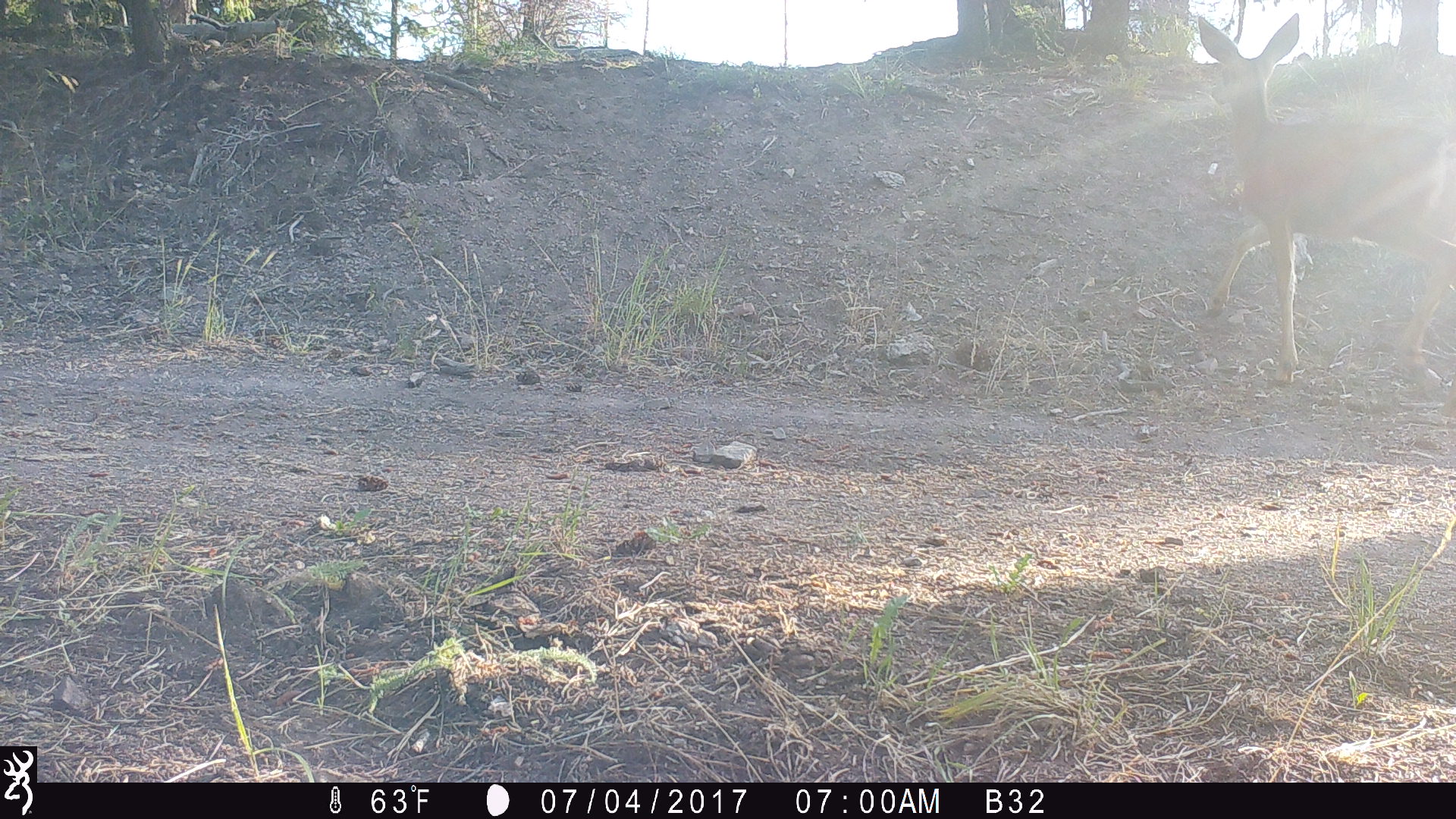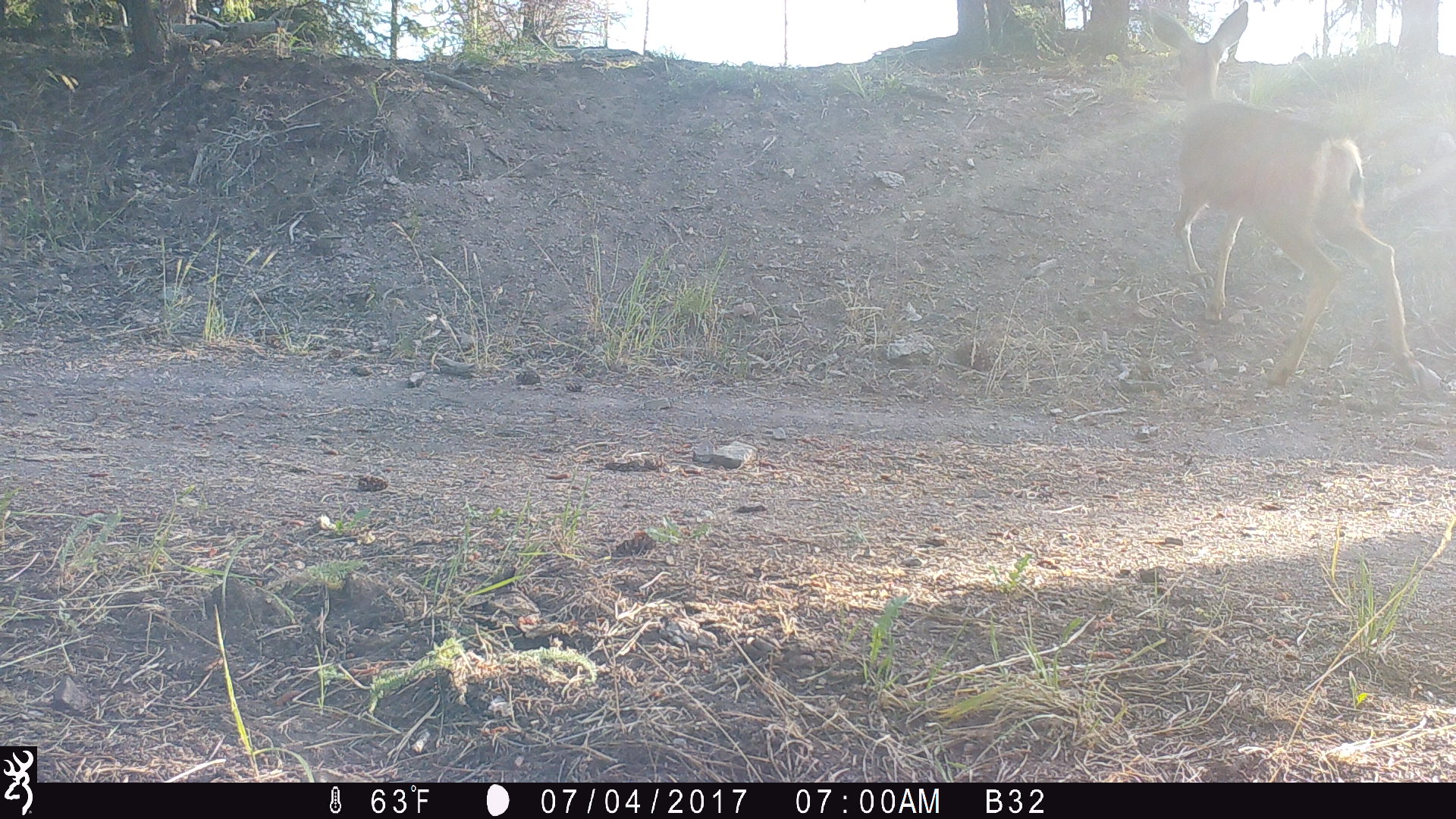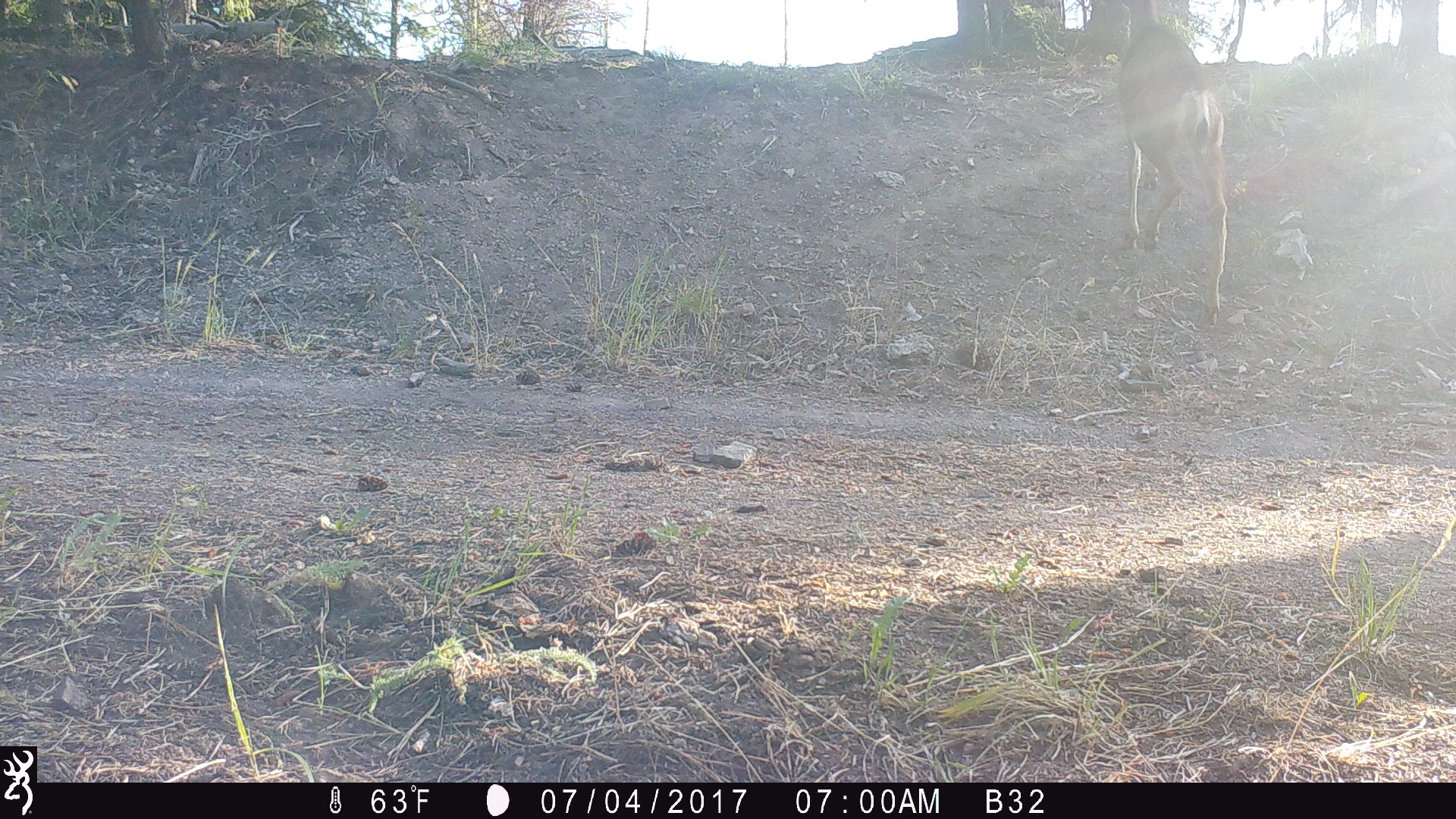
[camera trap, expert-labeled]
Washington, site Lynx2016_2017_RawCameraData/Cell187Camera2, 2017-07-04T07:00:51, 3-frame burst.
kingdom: Animalia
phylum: Chordata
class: Mammalia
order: Artiodactyla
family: Cervidae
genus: Odocoileus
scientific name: Odocoileus hemionus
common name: mule deer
Odocoileus hemionus (mule deer). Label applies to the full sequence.